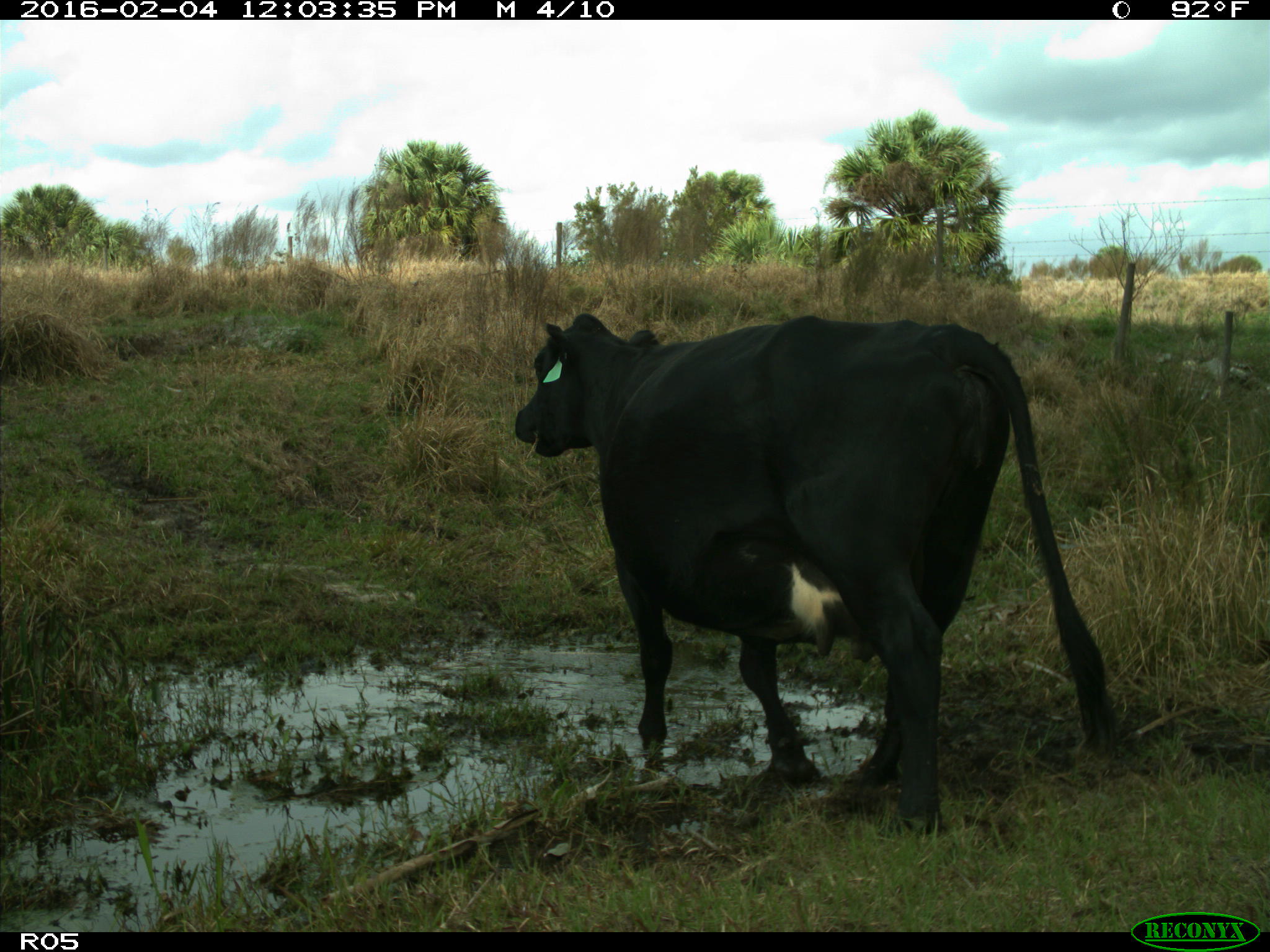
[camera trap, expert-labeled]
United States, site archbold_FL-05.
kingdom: Animalia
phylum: Chordata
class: Mammalia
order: Artiodactyla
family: Bovidae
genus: Bos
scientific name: Bos taurus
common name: domestic cow